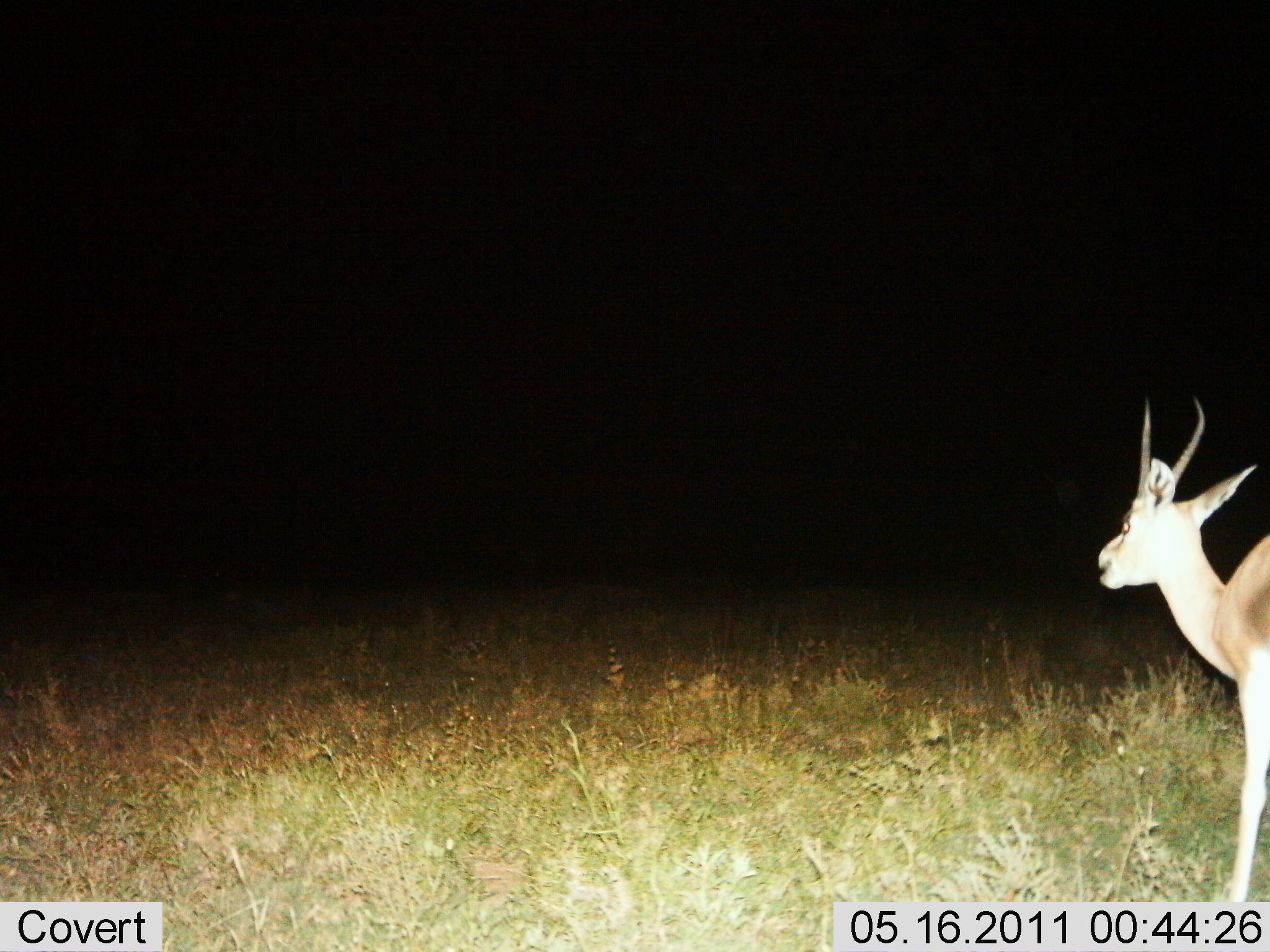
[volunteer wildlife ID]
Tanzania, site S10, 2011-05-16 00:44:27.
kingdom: Animalia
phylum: Chordata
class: Mammalia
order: Artiodactyla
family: Bovidae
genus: Nanger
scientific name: Nanger granti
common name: grant's gazelle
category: gazellegrants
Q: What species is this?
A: Gazellegrants (grant's gazelle) (Nanger granti).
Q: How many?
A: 1.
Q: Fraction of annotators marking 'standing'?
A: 80%.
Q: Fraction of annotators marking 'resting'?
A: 0%.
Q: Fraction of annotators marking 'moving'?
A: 20%.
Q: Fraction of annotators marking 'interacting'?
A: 0%.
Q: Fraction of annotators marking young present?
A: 0%.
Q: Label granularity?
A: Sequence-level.